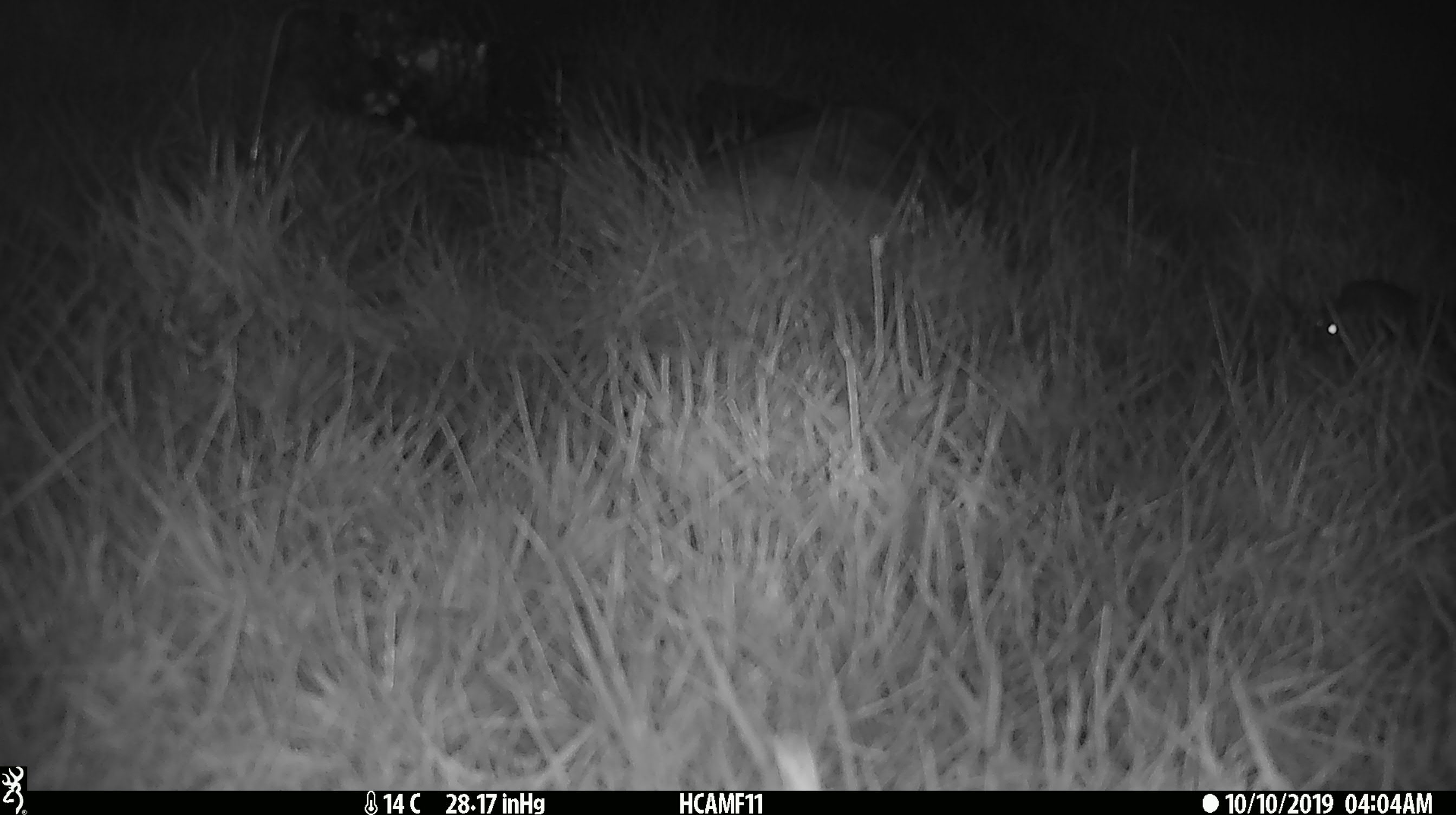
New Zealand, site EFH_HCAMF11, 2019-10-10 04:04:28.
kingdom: Animalia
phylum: Chordata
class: Mammalia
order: Rodentia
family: Muridae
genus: Mus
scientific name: Mus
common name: mouse